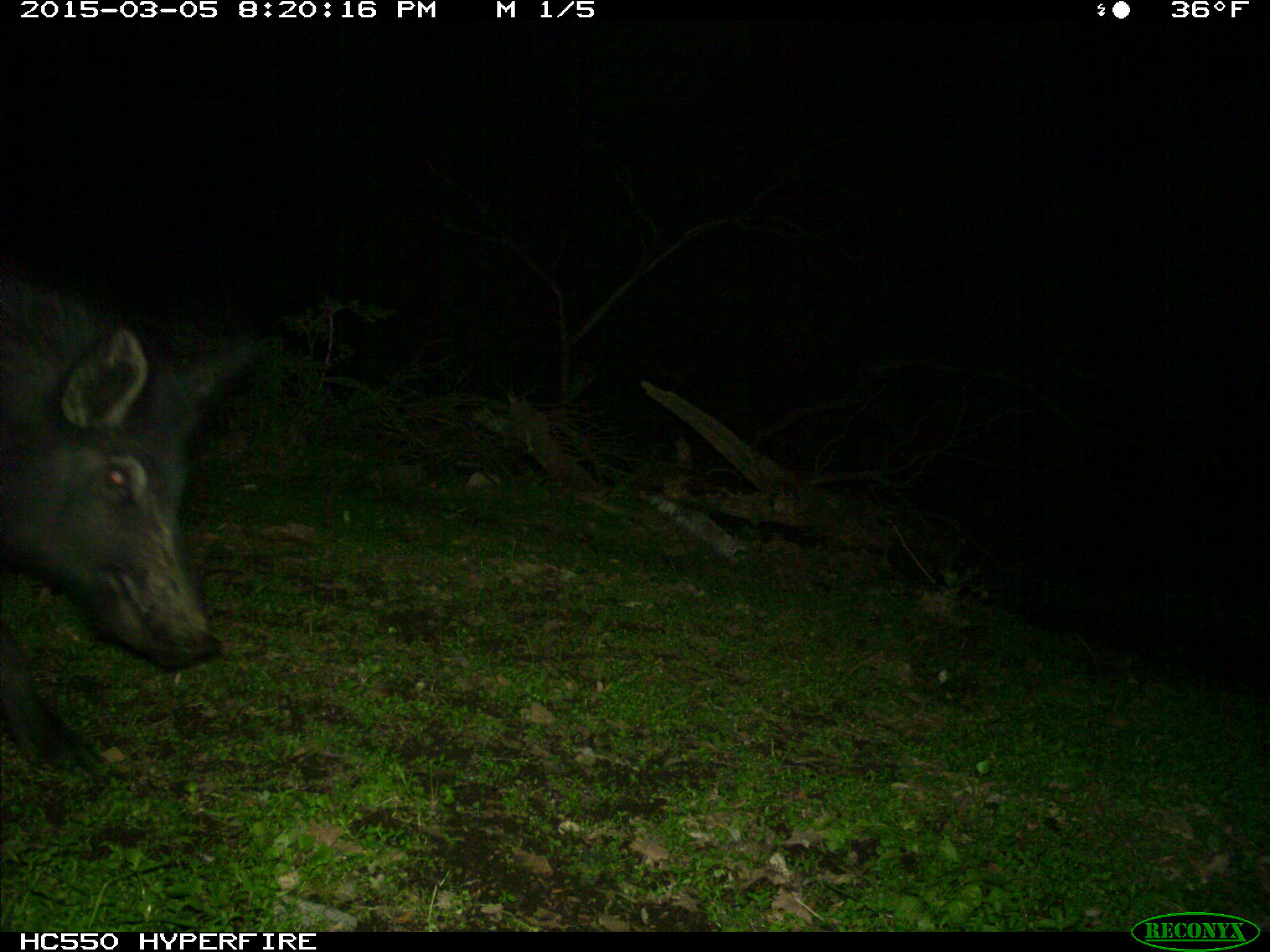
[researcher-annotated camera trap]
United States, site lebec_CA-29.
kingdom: Animalia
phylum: Chordata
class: Mammalia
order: Artiodactyla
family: Suidae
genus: Sus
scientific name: Sus scrofa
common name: wild boar